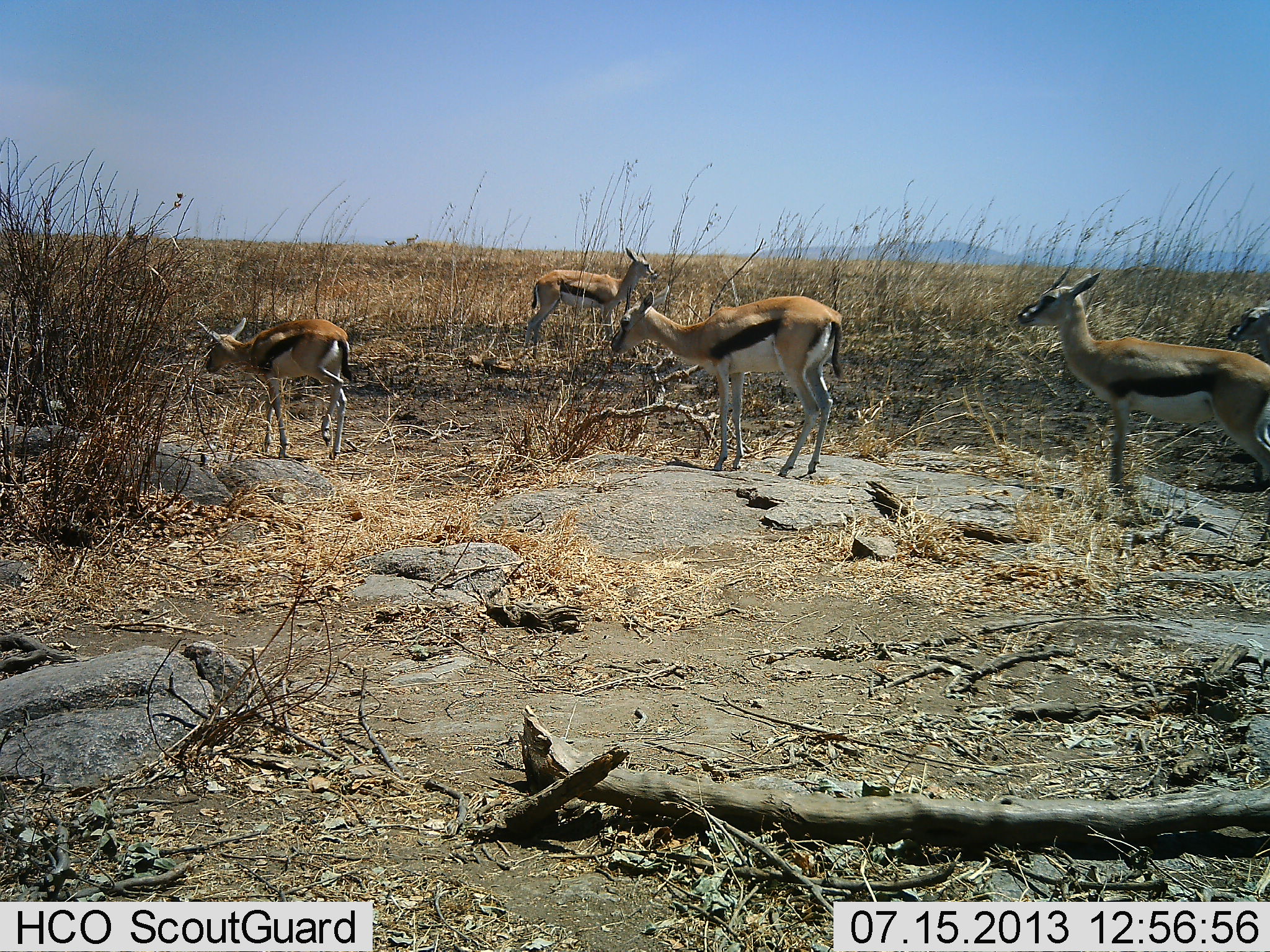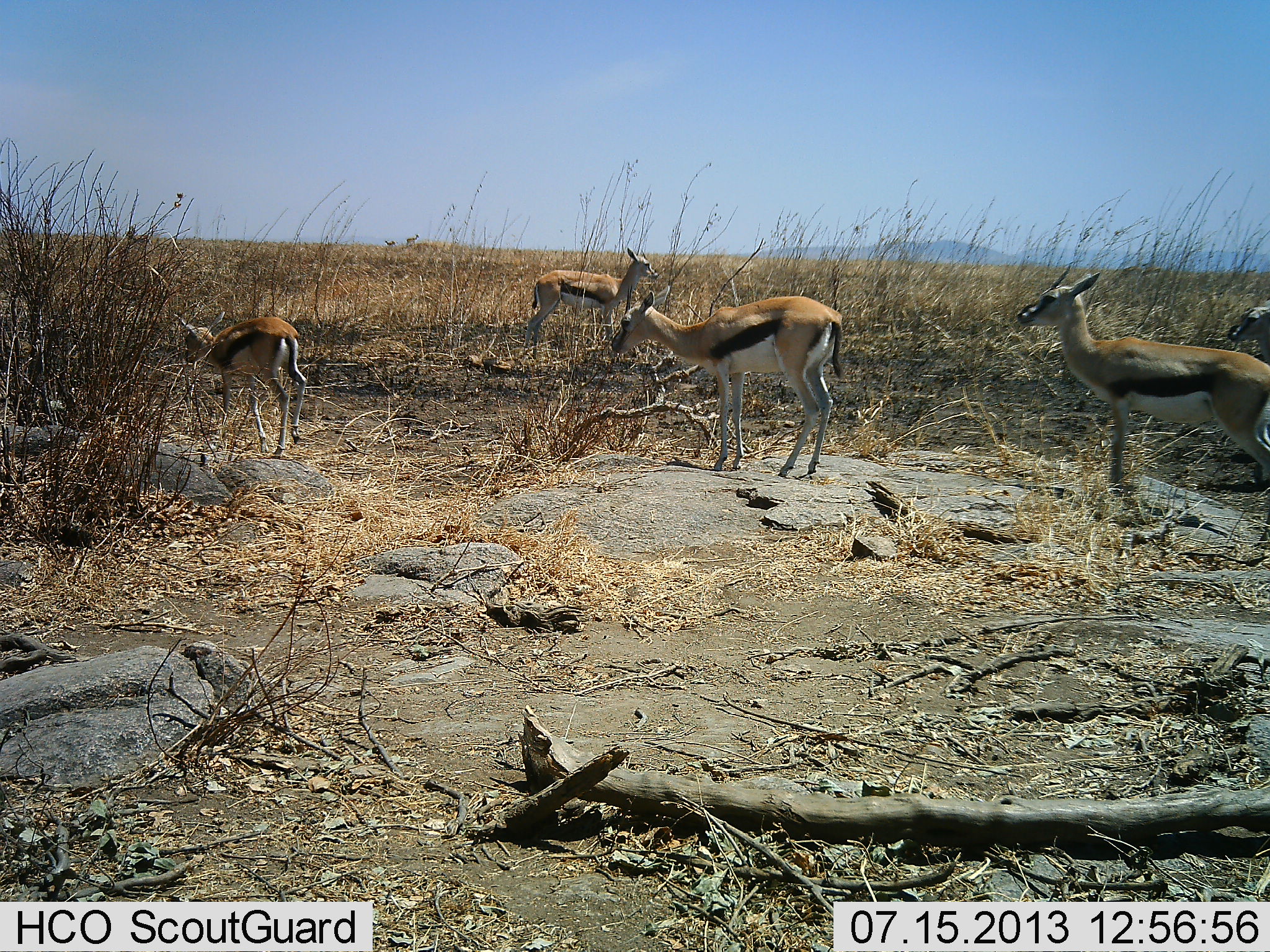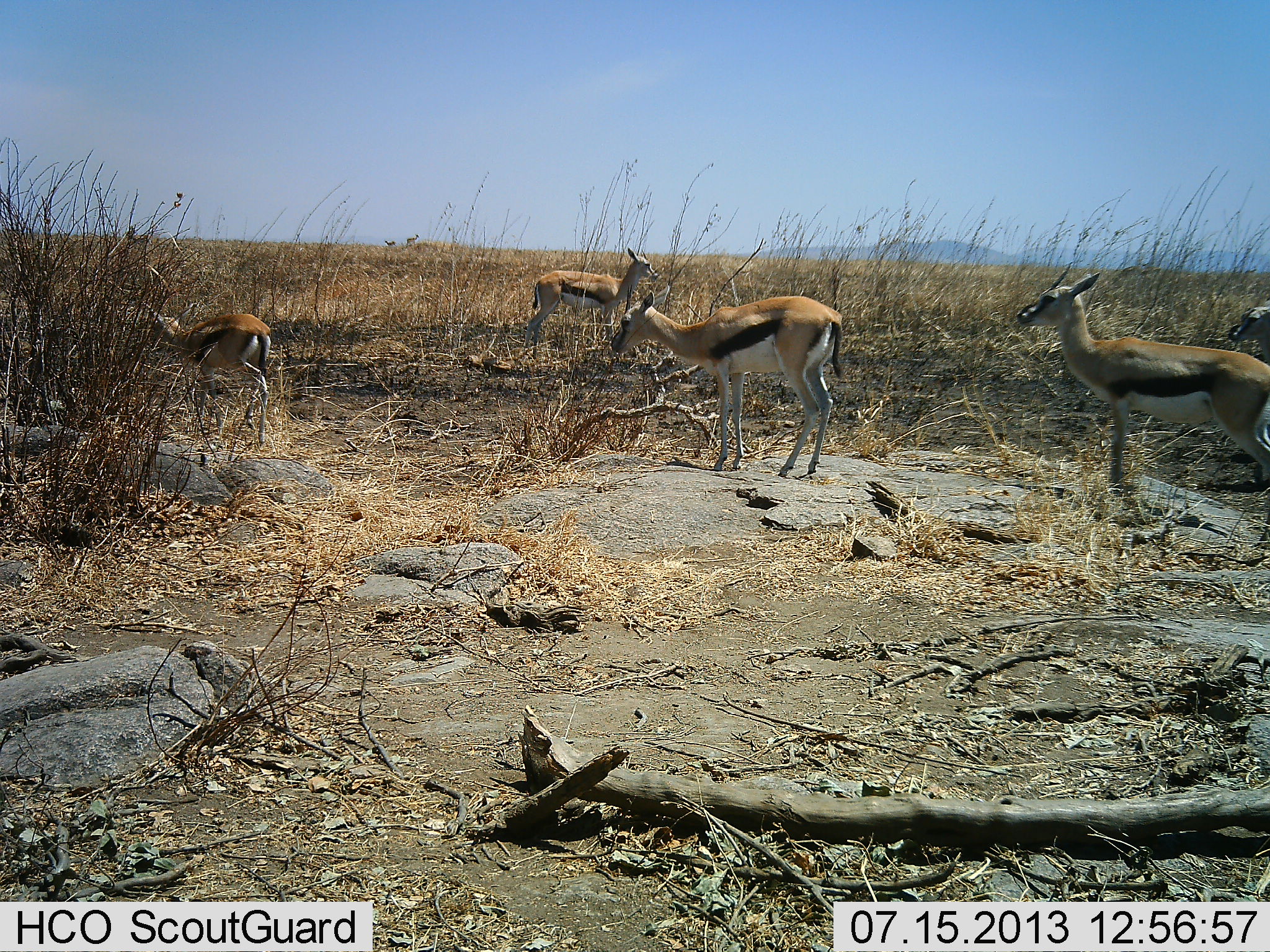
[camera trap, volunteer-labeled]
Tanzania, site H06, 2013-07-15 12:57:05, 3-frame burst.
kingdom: Animalia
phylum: Chordata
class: Mammalia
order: Artiodactyla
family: Bovidae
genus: Eudorcas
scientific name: Eudorcas thomsonii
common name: thomson's gazelle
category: gazellethomsons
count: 5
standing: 95%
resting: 8%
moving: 55%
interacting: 3%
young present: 13%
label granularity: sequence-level